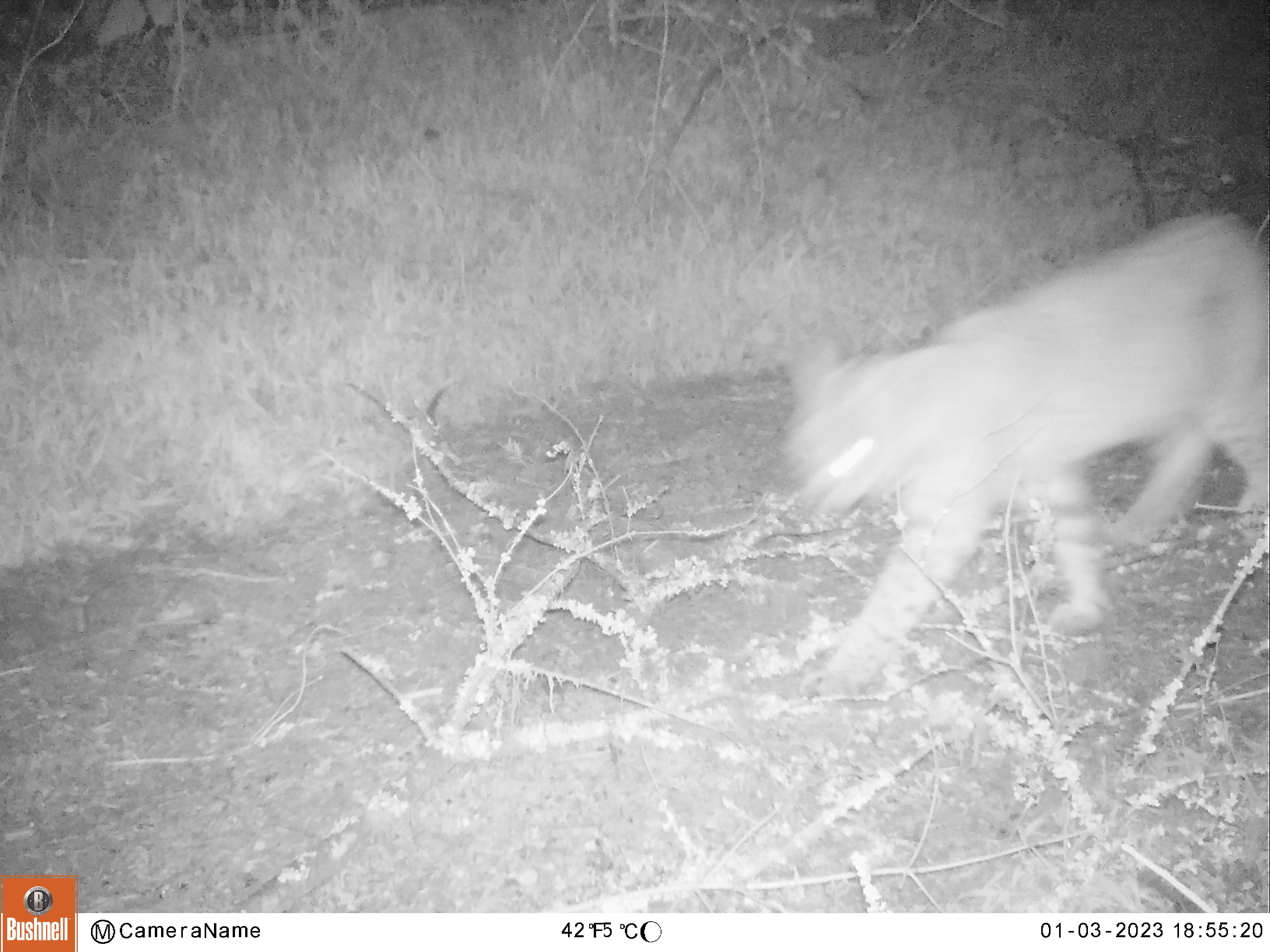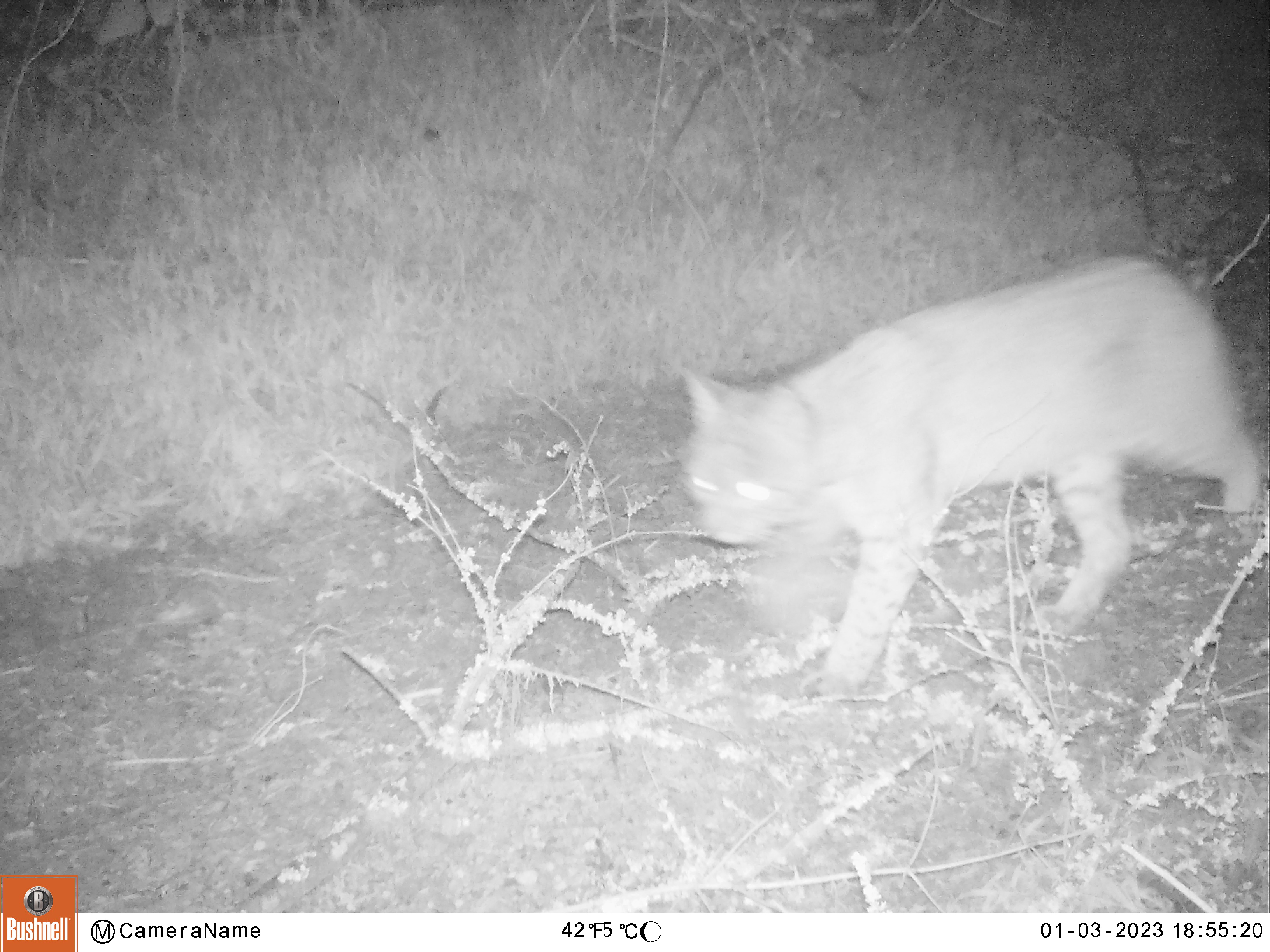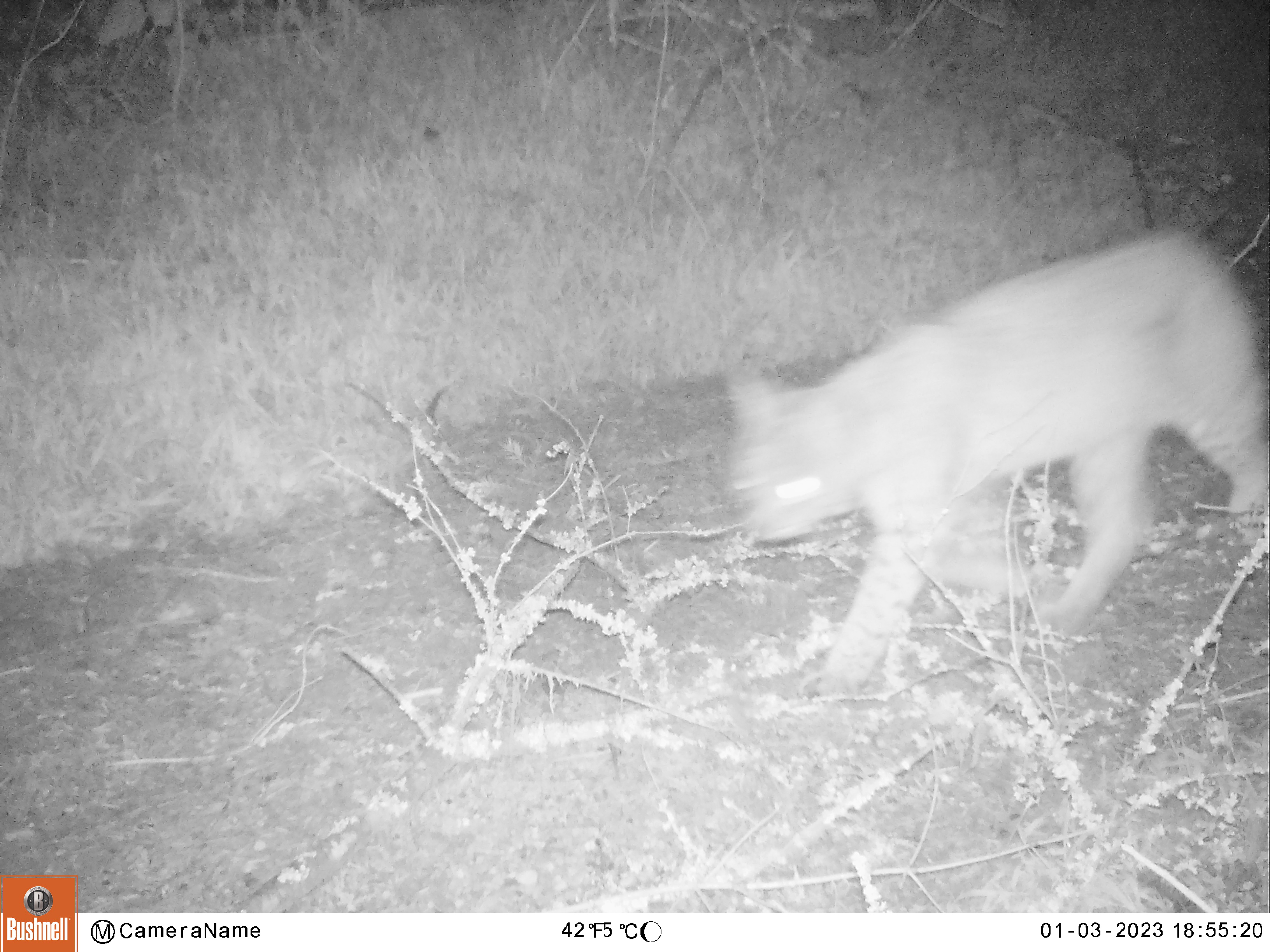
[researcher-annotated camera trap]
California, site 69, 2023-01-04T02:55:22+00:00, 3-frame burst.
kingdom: Animalia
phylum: Chordata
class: Mammalia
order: Carnivora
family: Felidae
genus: Lynx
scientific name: Lynx rufus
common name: bobcat